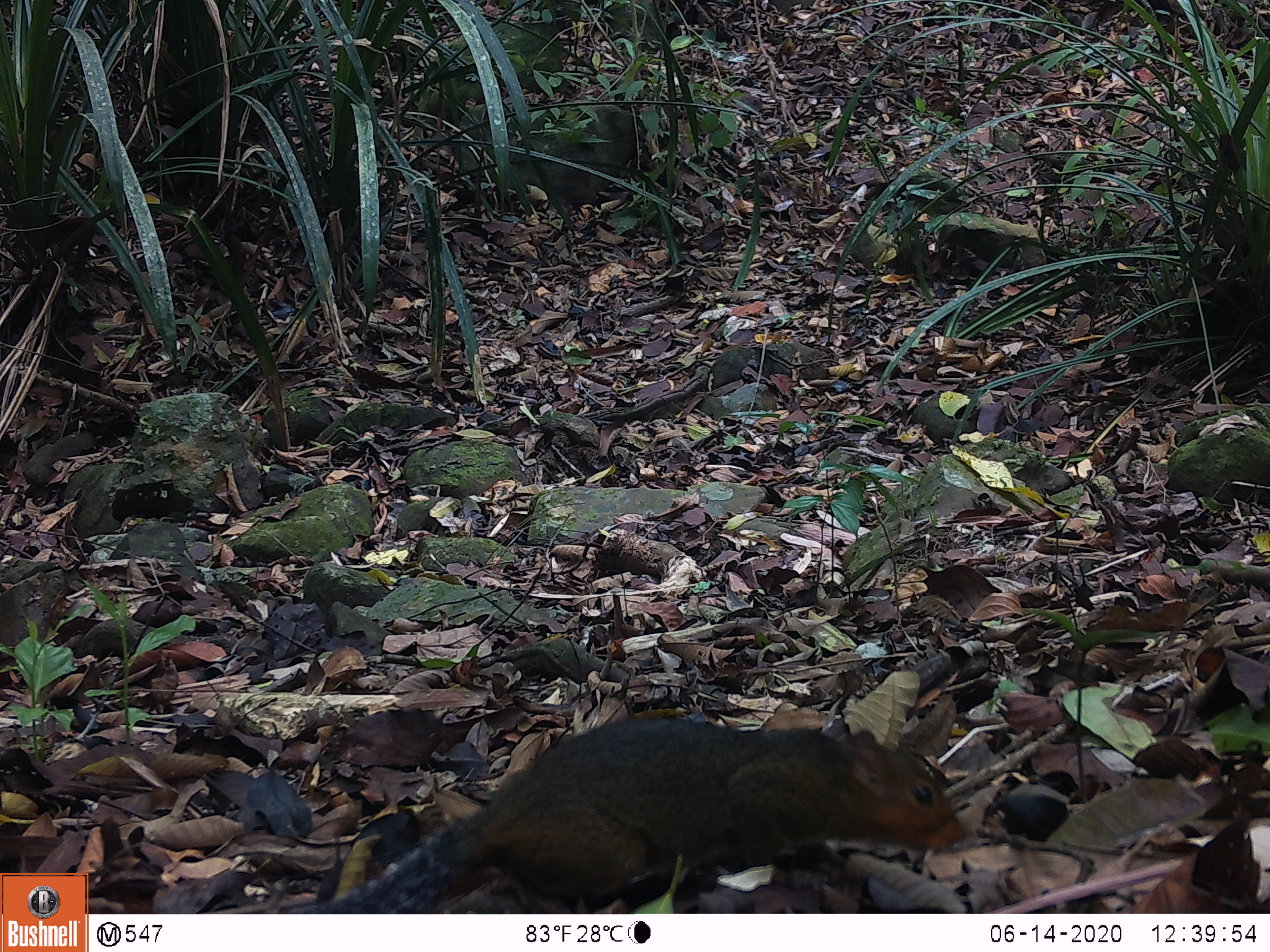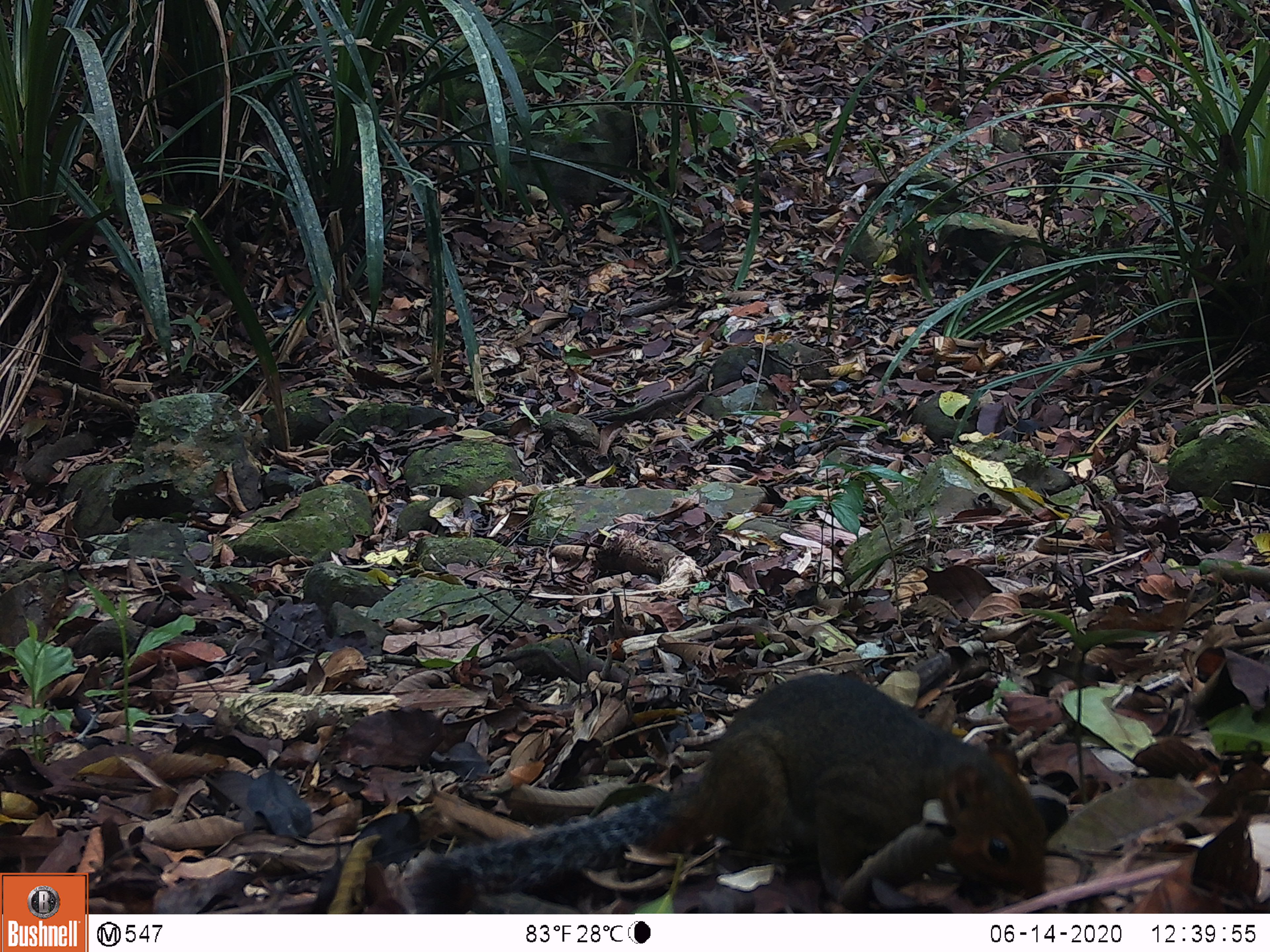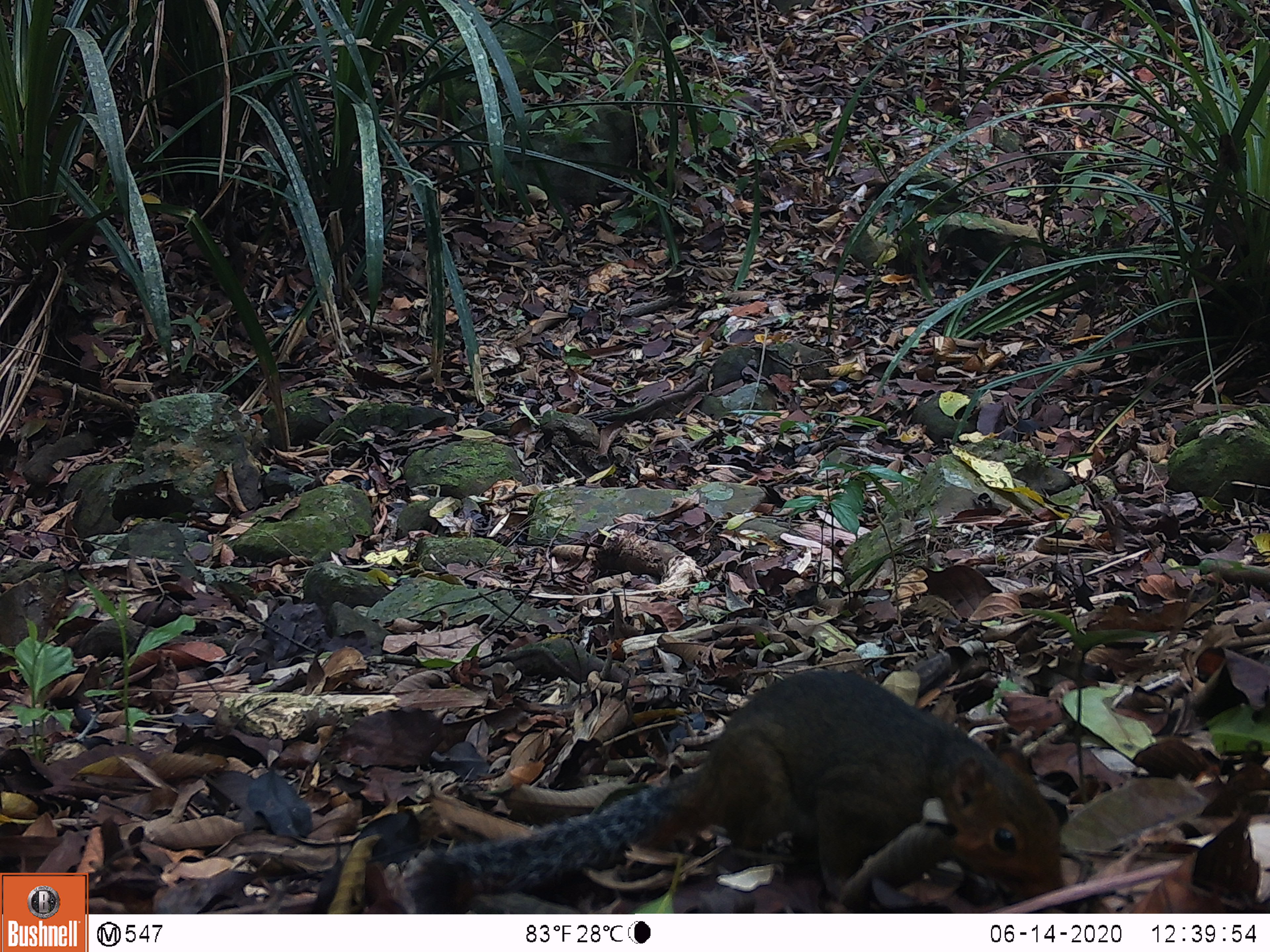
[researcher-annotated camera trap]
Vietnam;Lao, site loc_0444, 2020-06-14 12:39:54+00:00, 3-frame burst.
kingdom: Animalia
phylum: Chordata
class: Mammalia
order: Rodentia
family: Sciuridae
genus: Dremomys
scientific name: Dremomys rufigenis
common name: red-cheeked squirrel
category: red cheeked squirrel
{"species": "red cheeked squirrel (red-cheeked squirrel) (Dremomys rufigenis)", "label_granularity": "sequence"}